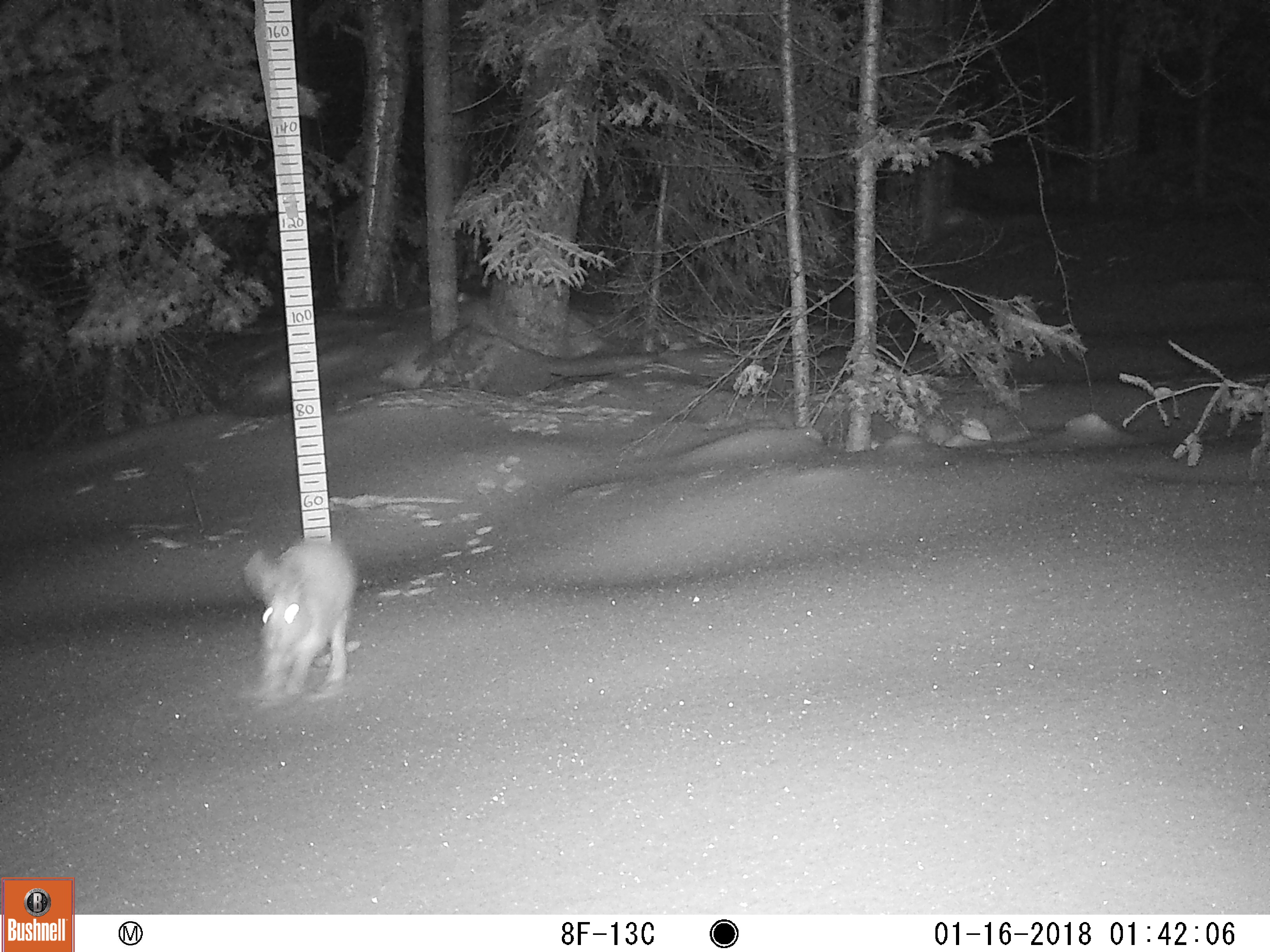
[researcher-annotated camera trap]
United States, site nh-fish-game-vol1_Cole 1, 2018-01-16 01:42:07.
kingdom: Animalia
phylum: Chordata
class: Mammalia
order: Lagomorpha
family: Leporidae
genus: Lepus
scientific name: Lepus americanus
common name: snowshoe hare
Snowshoe hare (Lepus americanus).